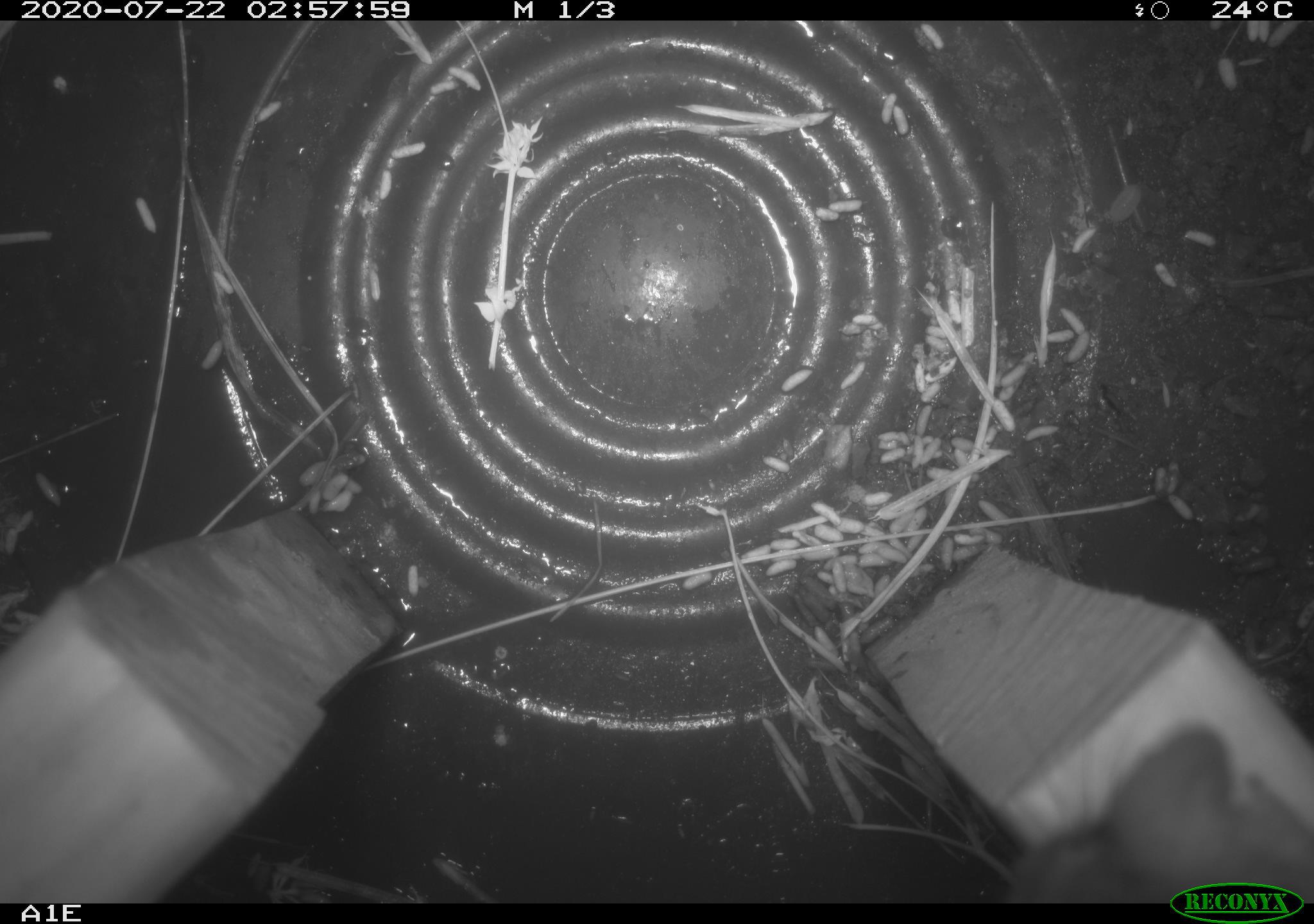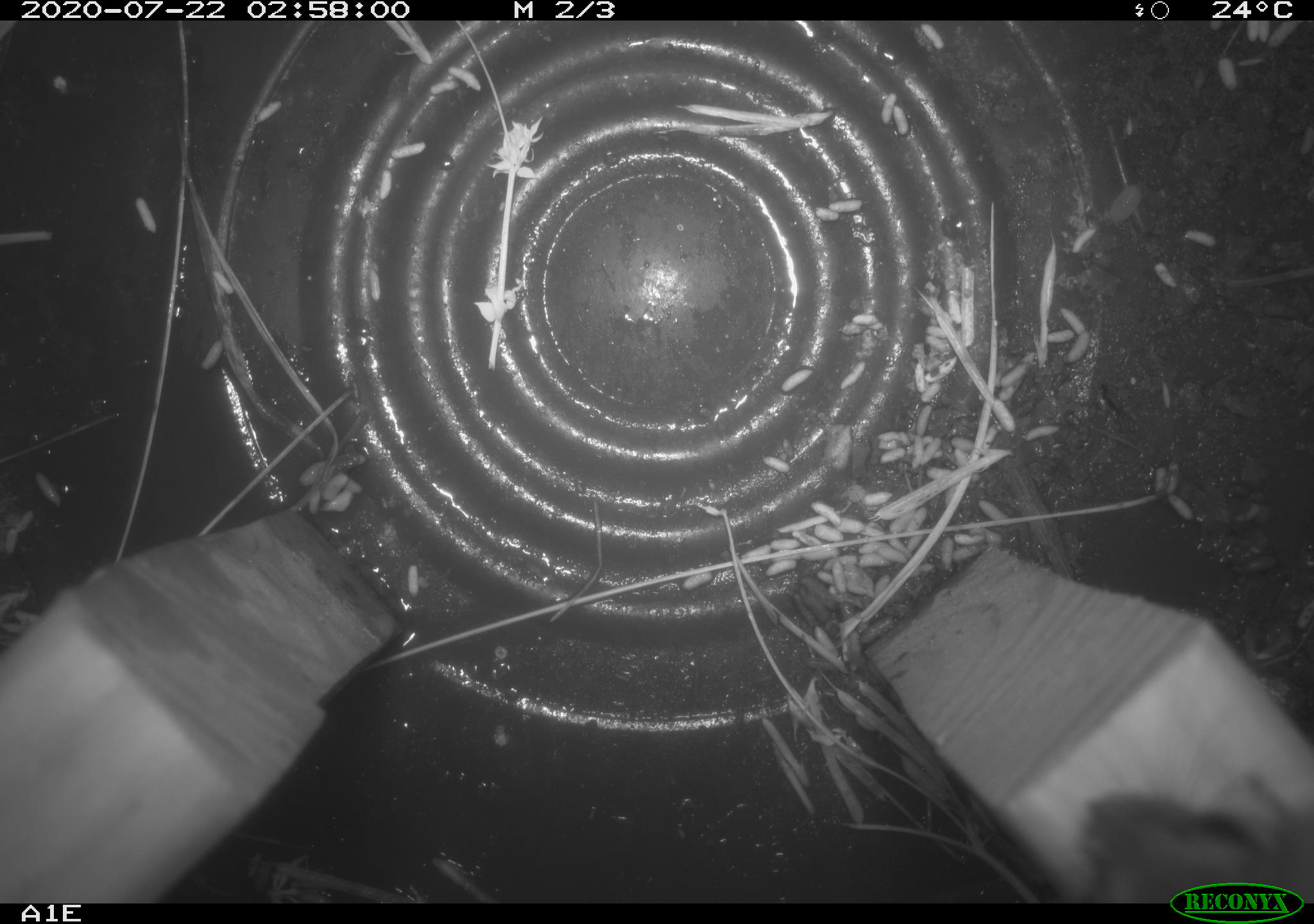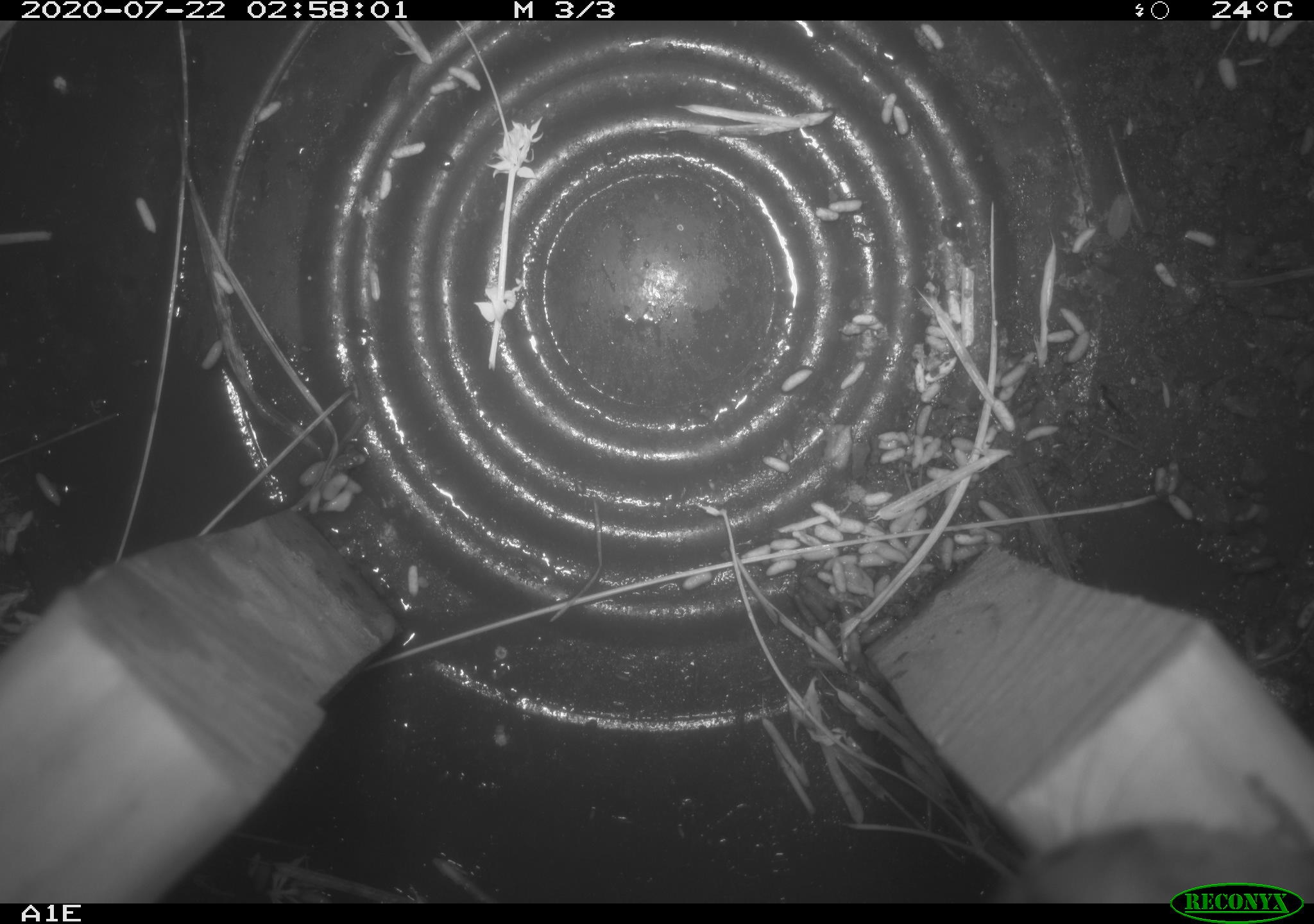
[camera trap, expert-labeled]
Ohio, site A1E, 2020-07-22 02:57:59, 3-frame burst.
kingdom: Animalia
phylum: Chordata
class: Mammalia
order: Rodentia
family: Cricetidae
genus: Peromyscus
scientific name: Peromyscus leucopus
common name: white-footed mouse